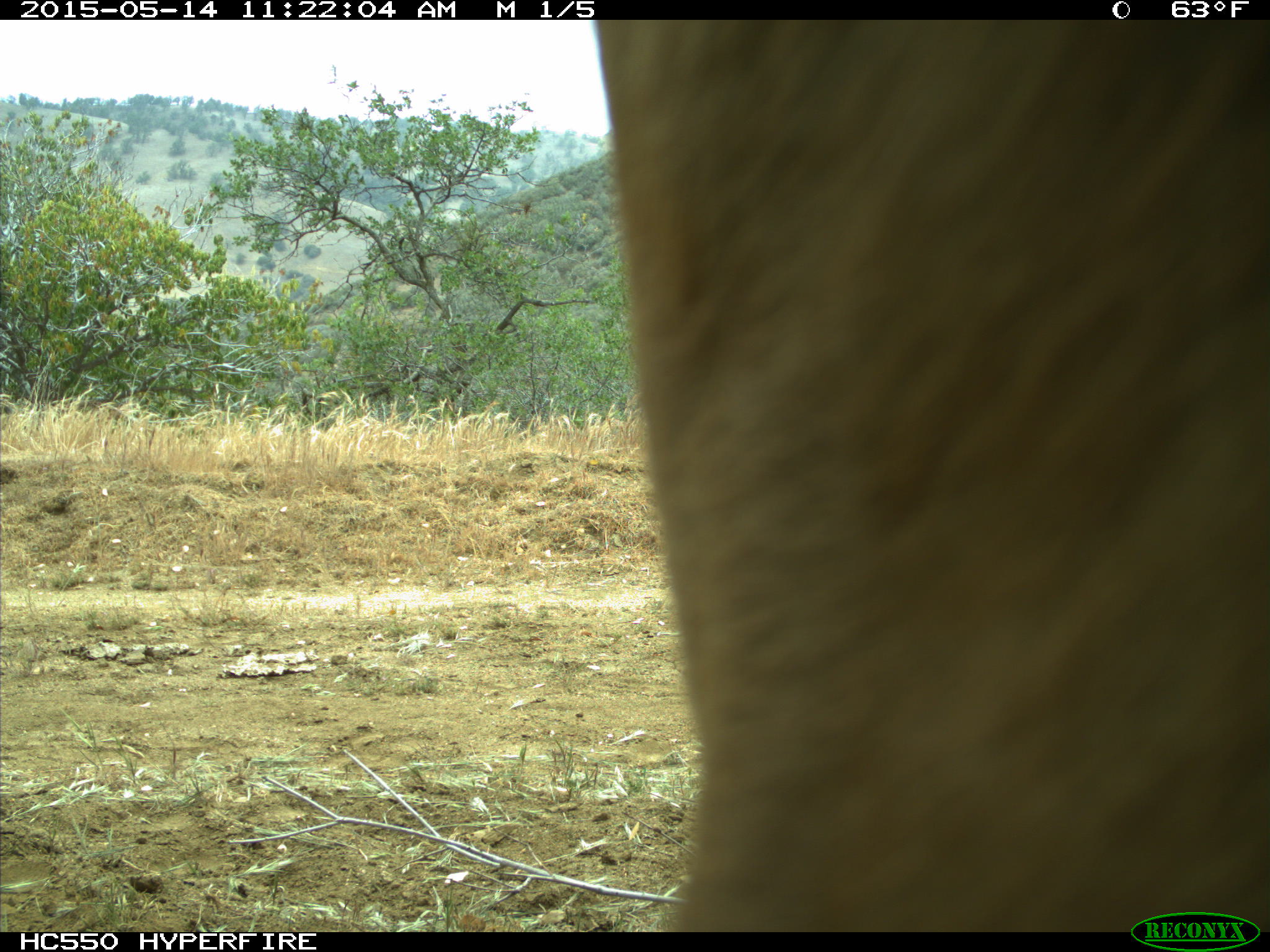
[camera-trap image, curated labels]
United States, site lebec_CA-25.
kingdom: Animalia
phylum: Chordata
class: Mammalia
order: Artiodactyla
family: Bovidae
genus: Bos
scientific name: Bos taurus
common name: domestic cow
Bos taurus (domestic cow).